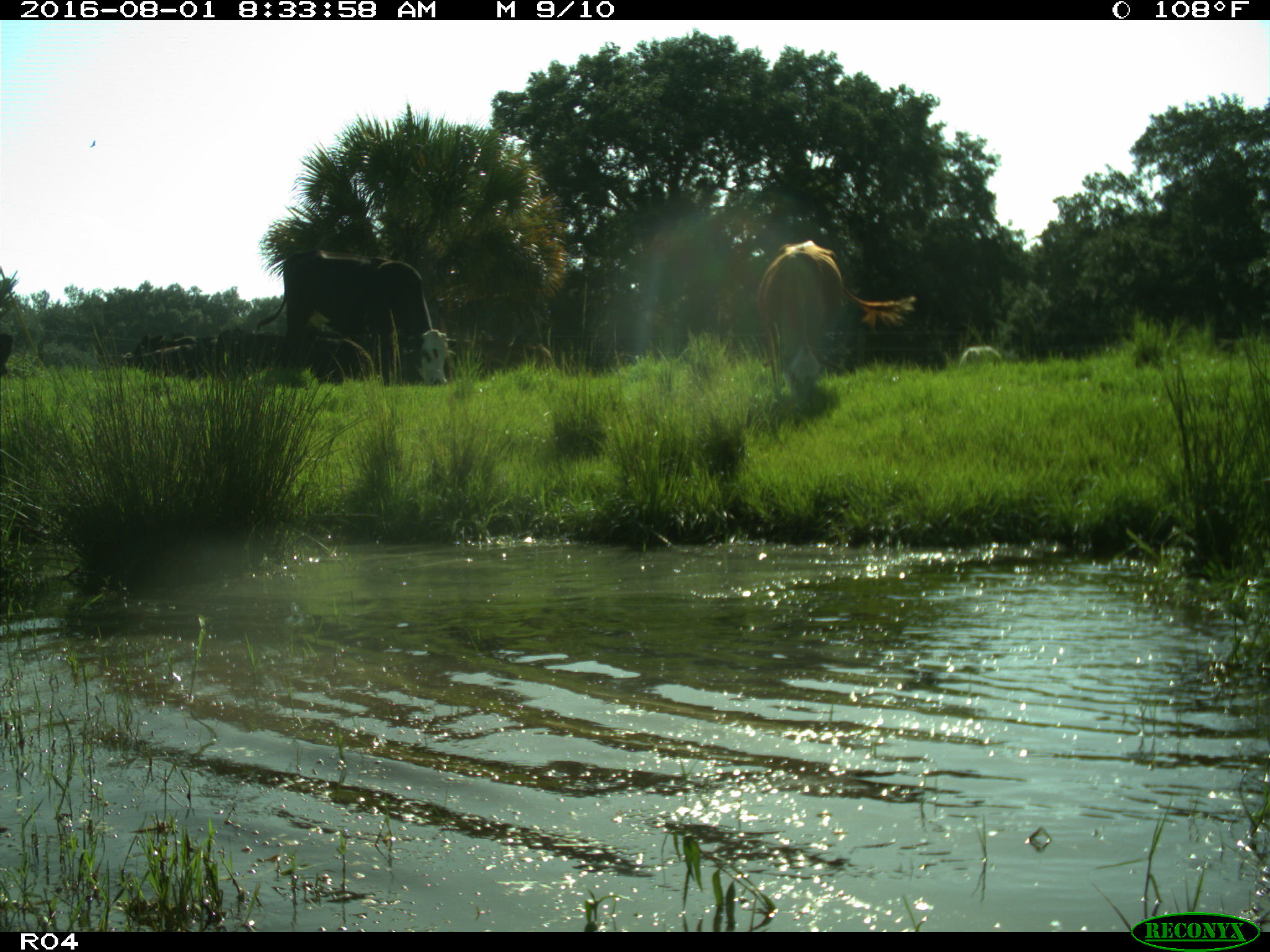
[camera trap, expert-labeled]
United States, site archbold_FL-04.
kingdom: Animalia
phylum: Chordata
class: Mammalia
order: Artiodactyla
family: Bovidae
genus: Bos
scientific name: Bos taurus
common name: domestic cow